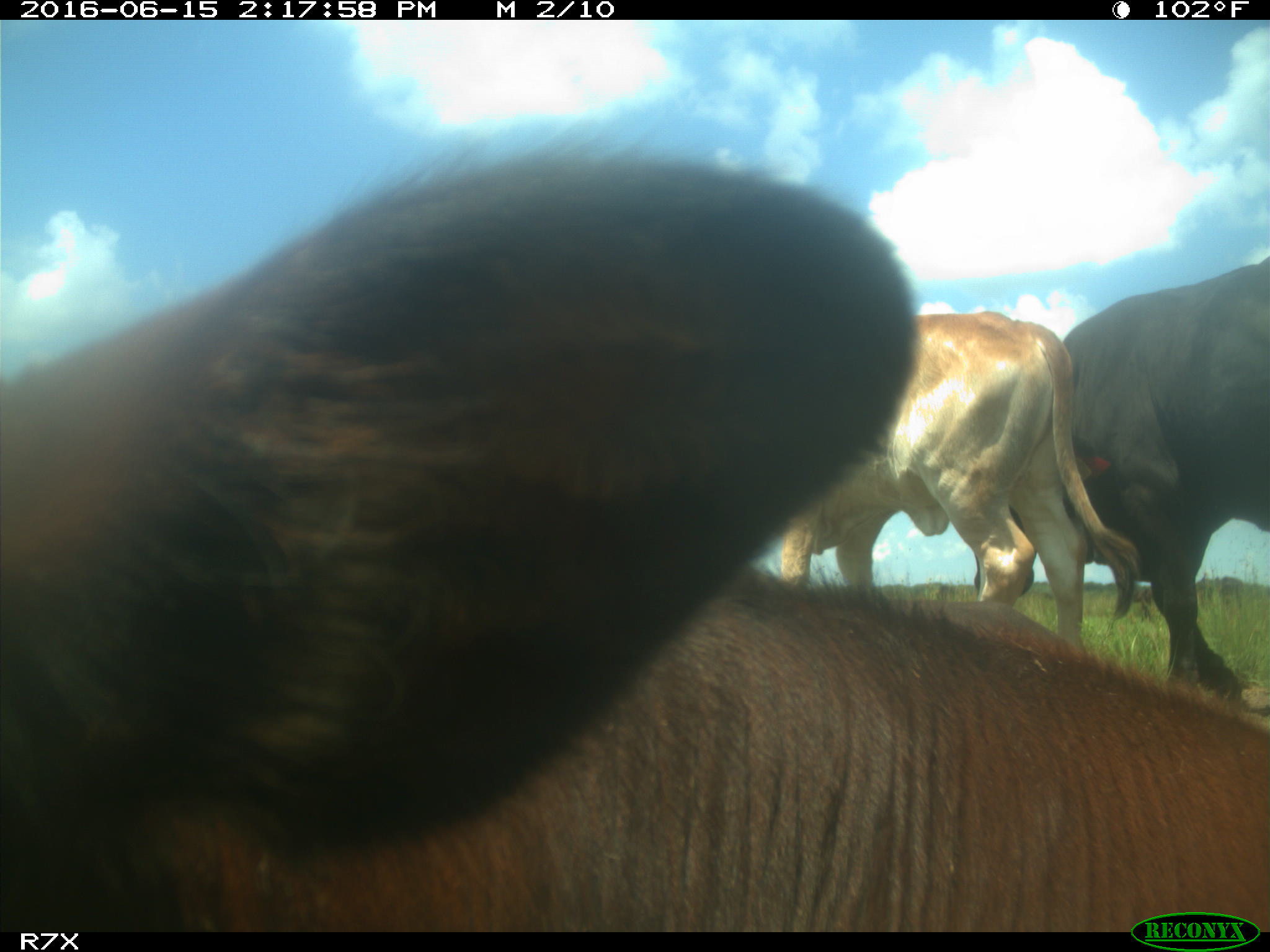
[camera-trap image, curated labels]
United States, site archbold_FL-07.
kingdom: Animalia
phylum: Chordata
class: Mammalia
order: Artiodactyla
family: Bovidae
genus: Bos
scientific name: Bos taurus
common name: domestic cow